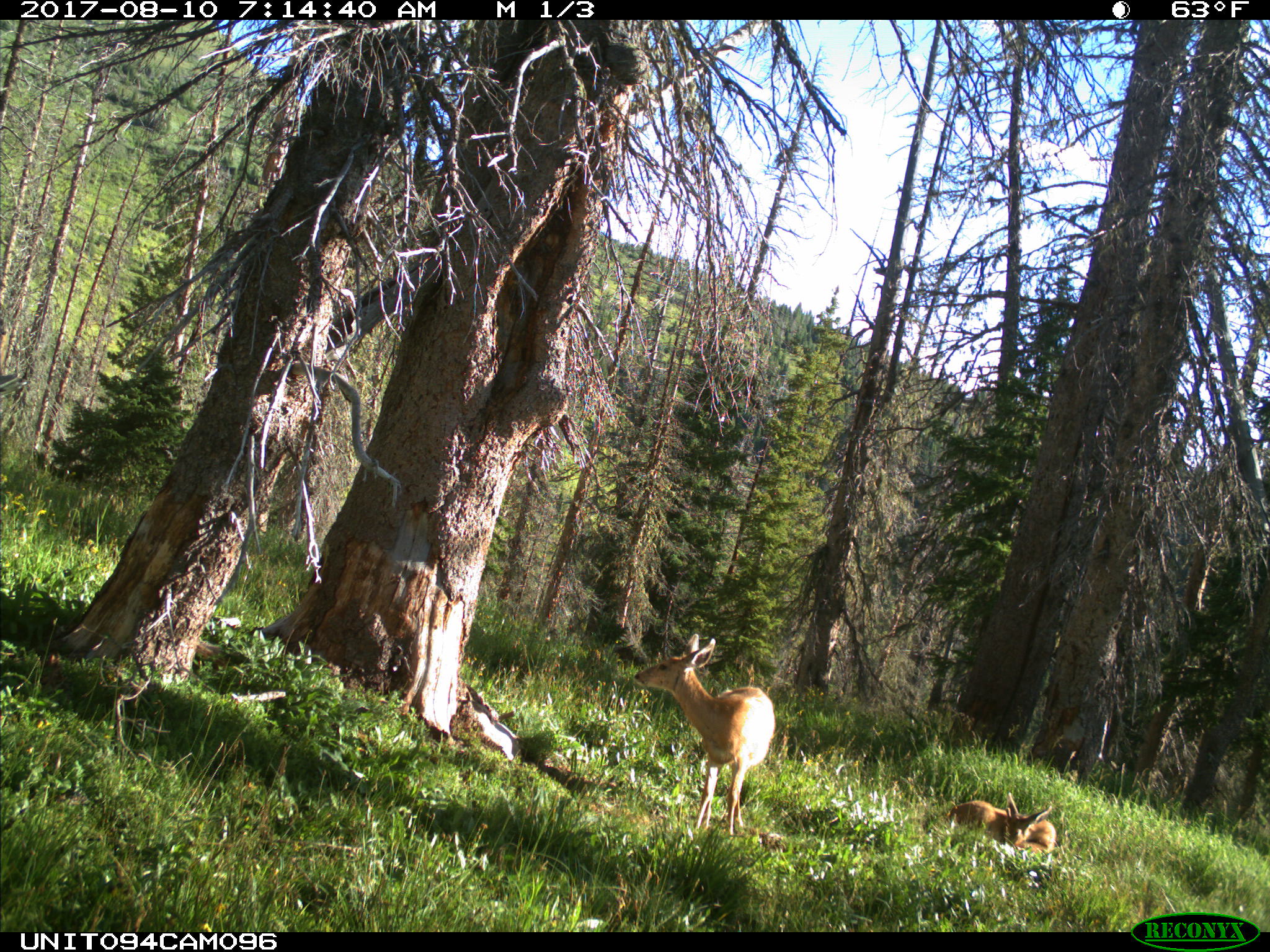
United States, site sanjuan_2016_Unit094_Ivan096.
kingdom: Animalia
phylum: Chordata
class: Mammalia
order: Artiodactyla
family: Cervidae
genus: Odocoileus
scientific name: Odocoileus hemionus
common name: mule deer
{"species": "Odocoileus hemionus (mule deer)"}